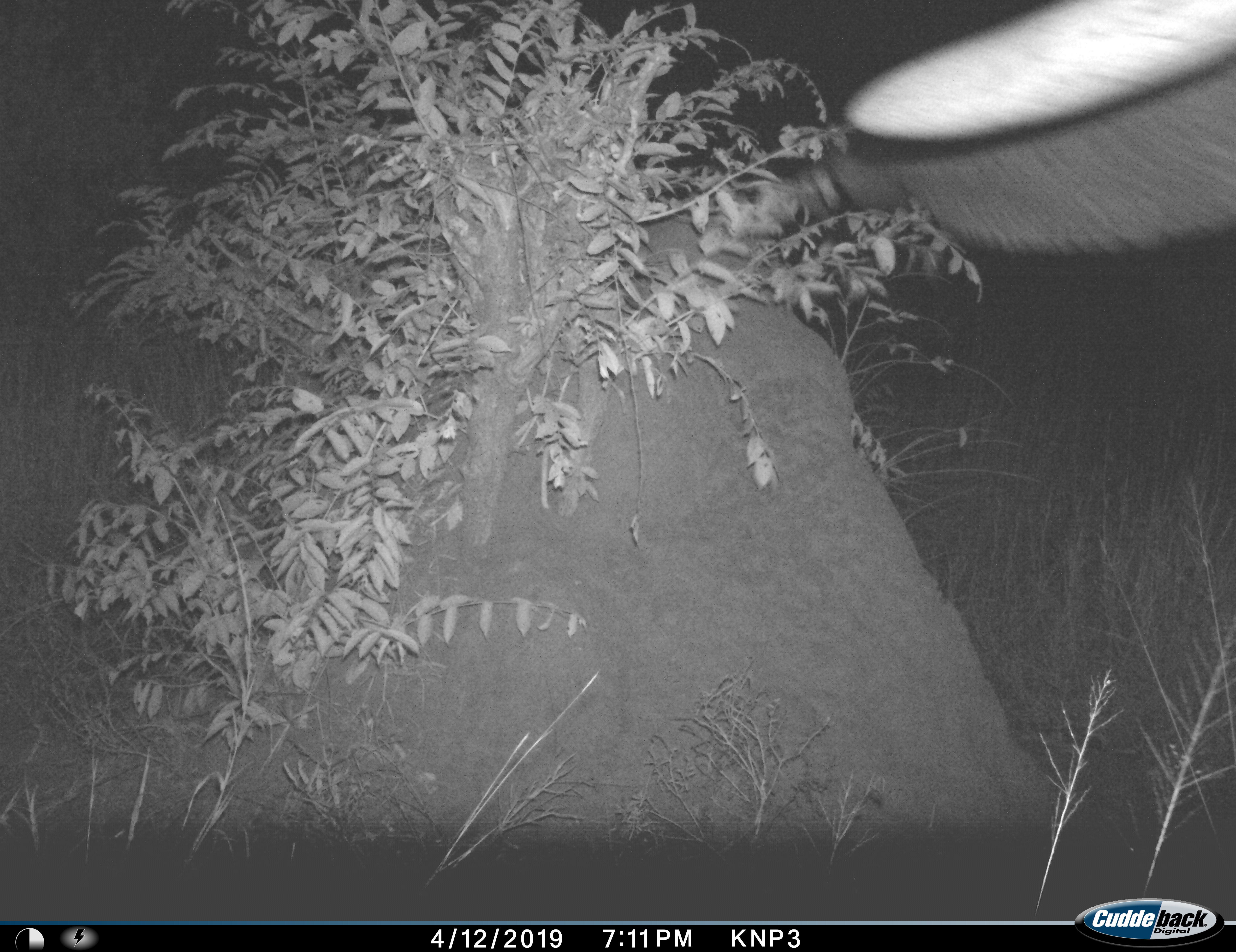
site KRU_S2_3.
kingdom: Animalia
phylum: Chordata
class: Mammalia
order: Proboscidea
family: Elephantidae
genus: Loxodonta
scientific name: Loxodonta africana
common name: african bush elephant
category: elephant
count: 1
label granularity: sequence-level